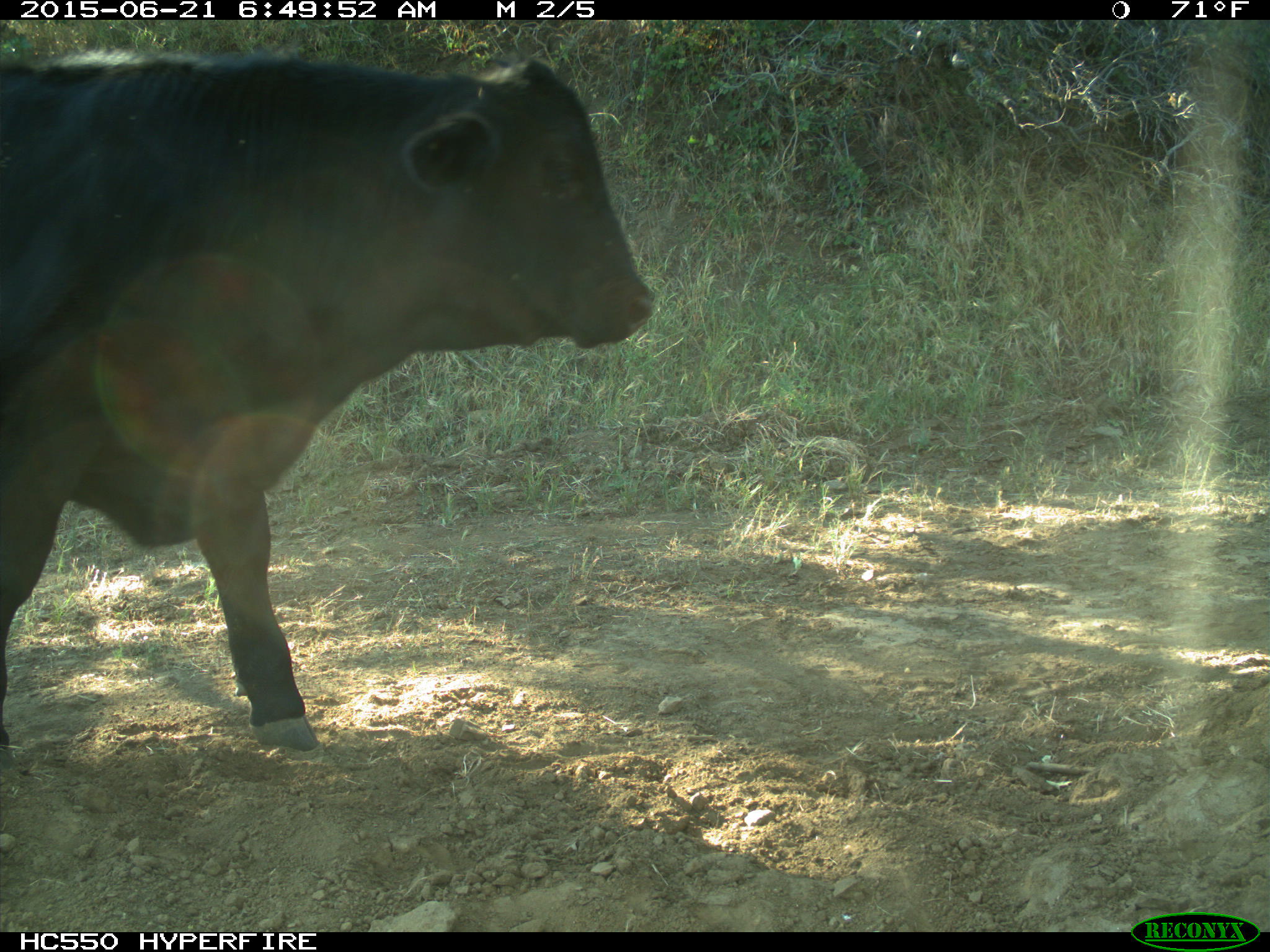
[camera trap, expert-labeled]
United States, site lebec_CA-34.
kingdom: Animalia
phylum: Chordata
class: Mammalia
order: Artiodactyla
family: Bovidae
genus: Bos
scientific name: Bos taurus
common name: domestic cow